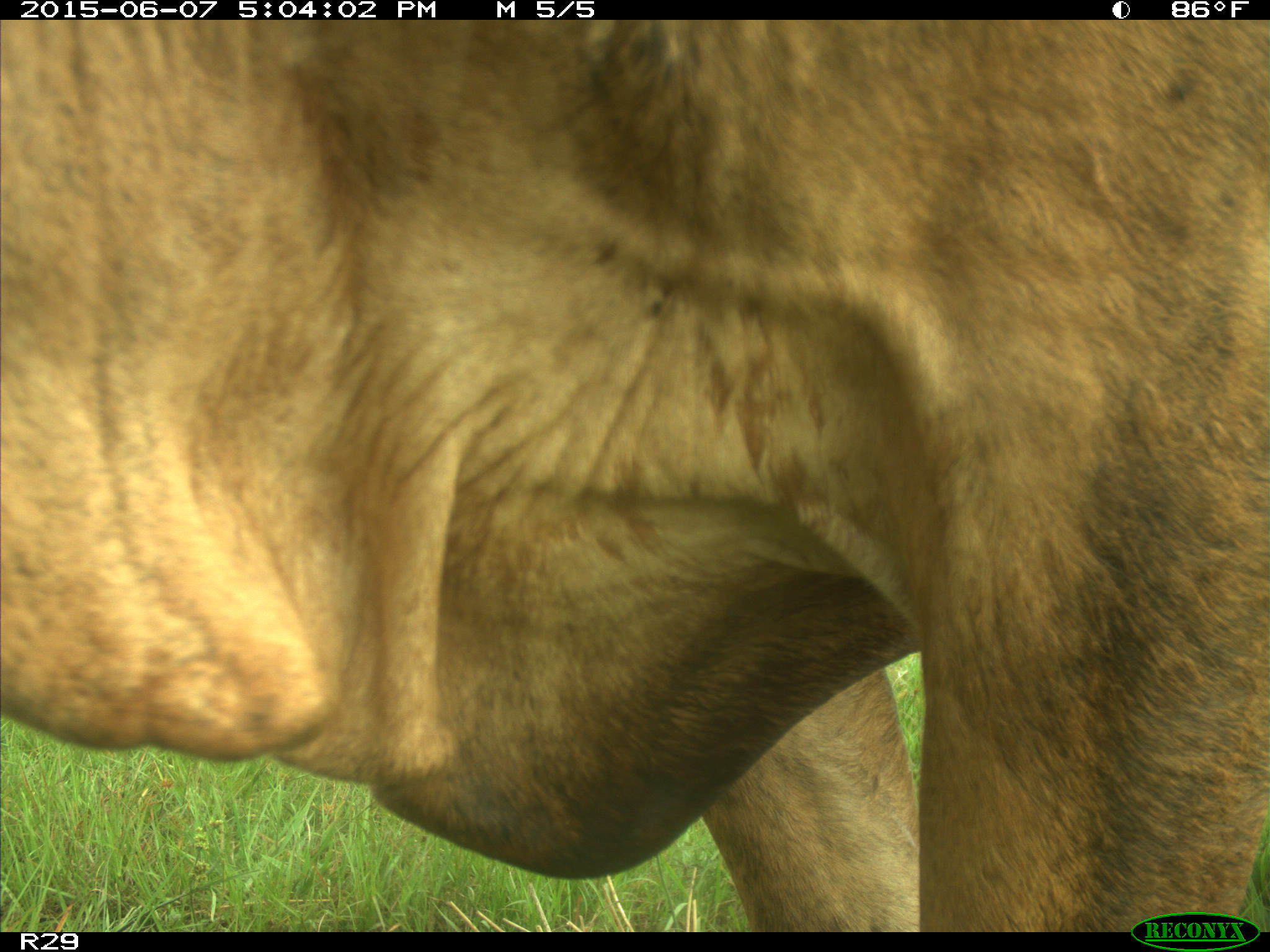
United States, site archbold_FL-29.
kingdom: Animalia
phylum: Chordata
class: Mammalia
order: Artiodactyla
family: Bovidae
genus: Bos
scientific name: Bos taurus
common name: domestic cow